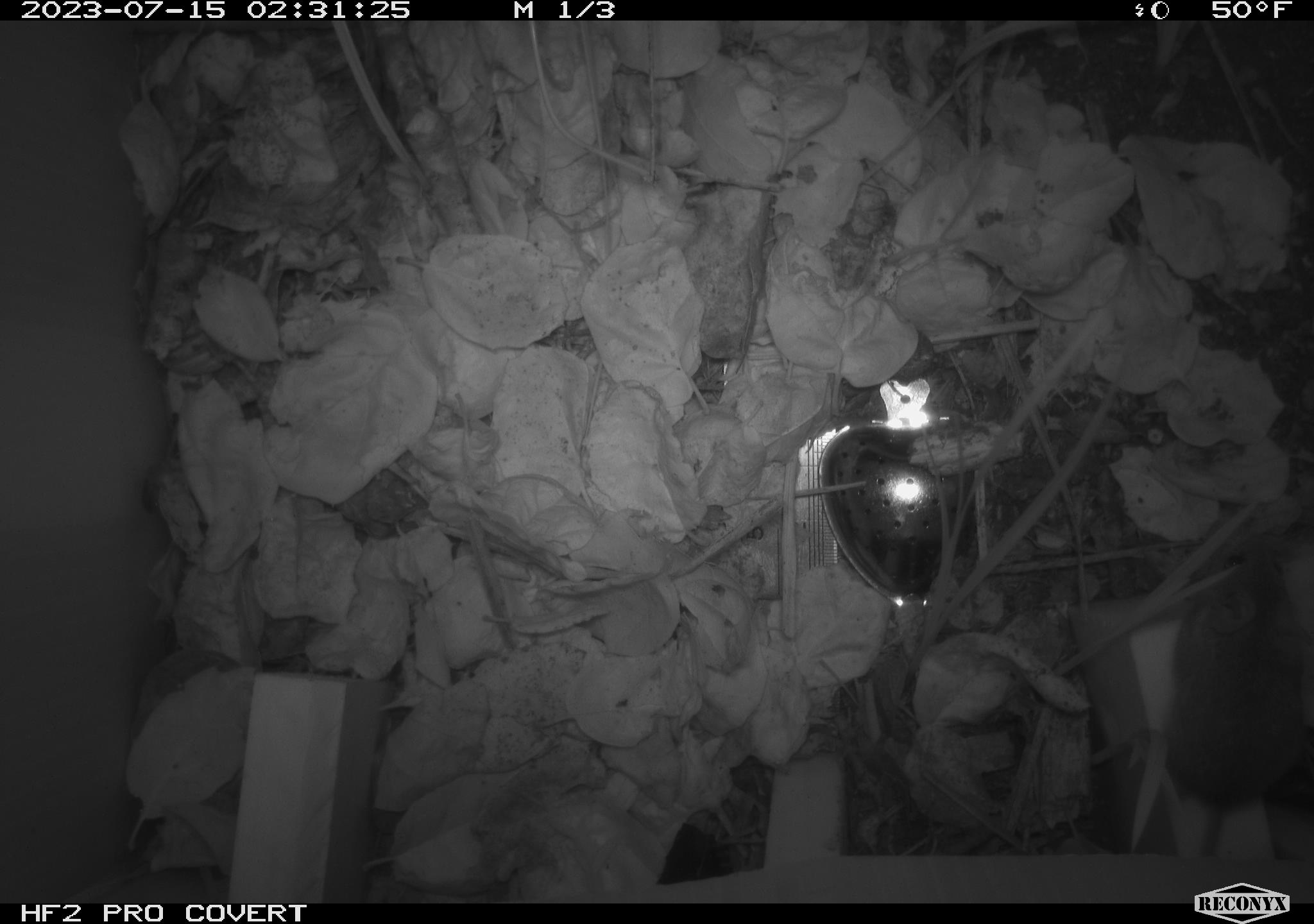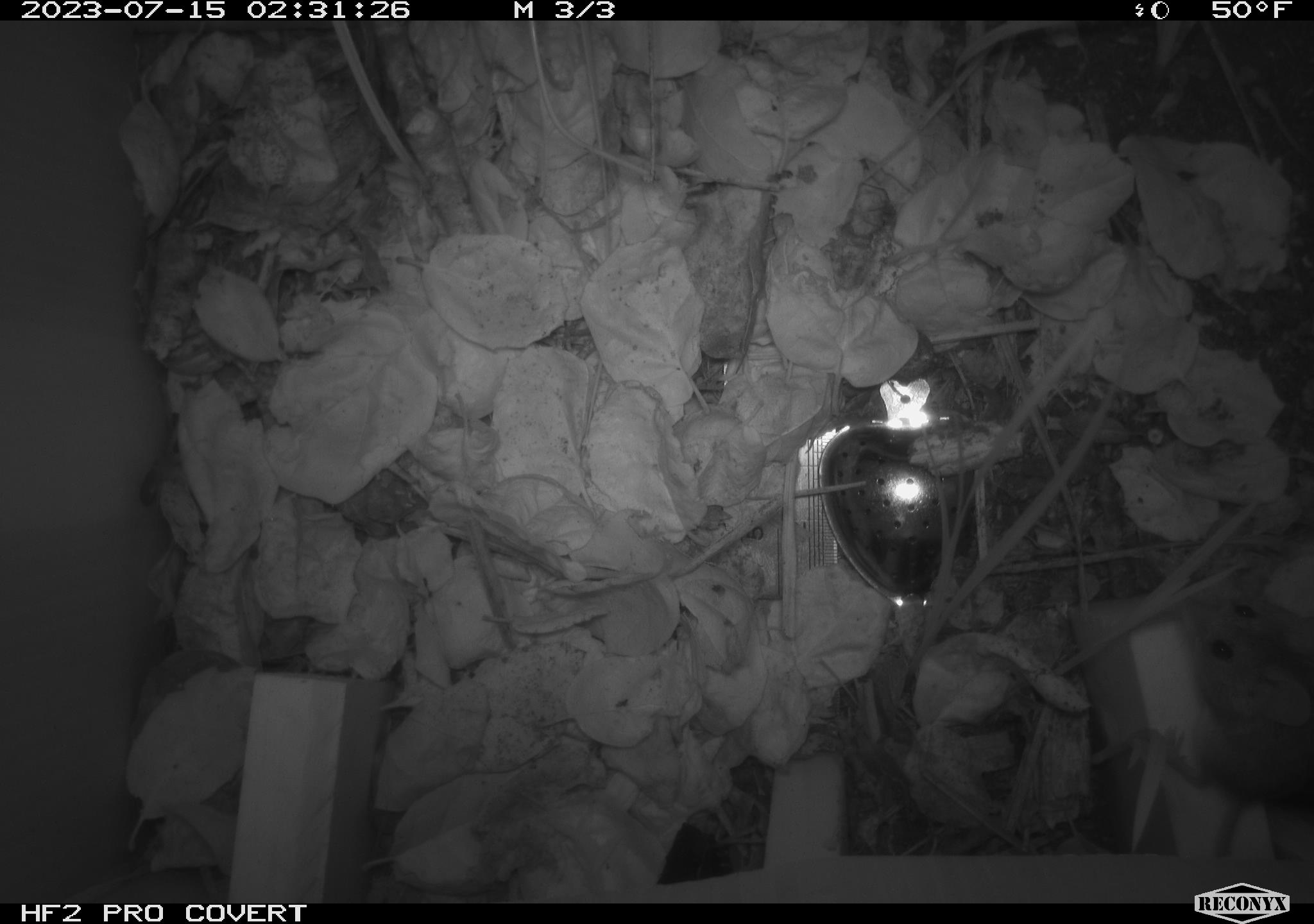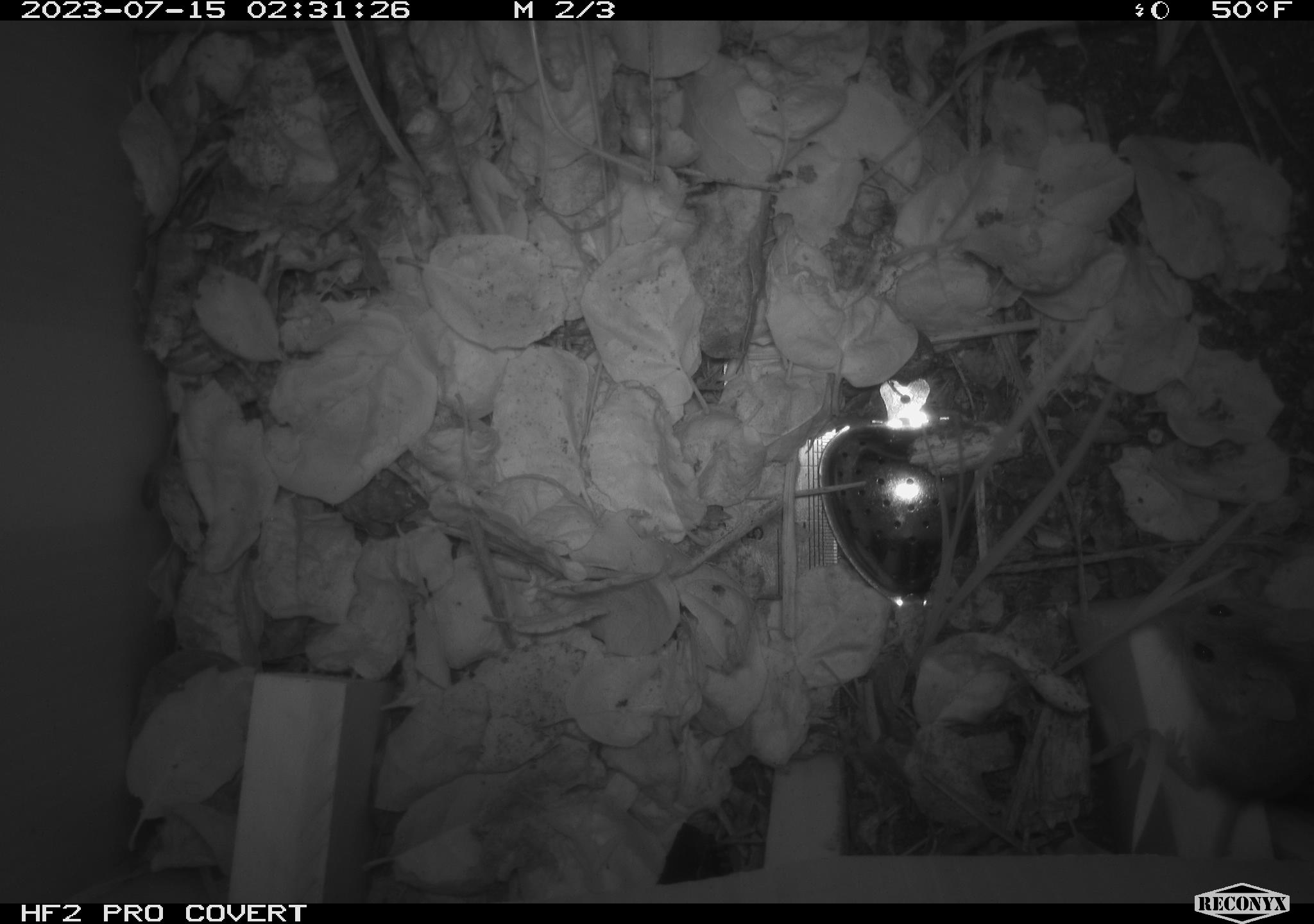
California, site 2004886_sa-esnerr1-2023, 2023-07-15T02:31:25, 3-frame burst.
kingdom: Animalia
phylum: Chordata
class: Mammalia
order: Rodentia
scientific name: Rodentia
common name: mouse species